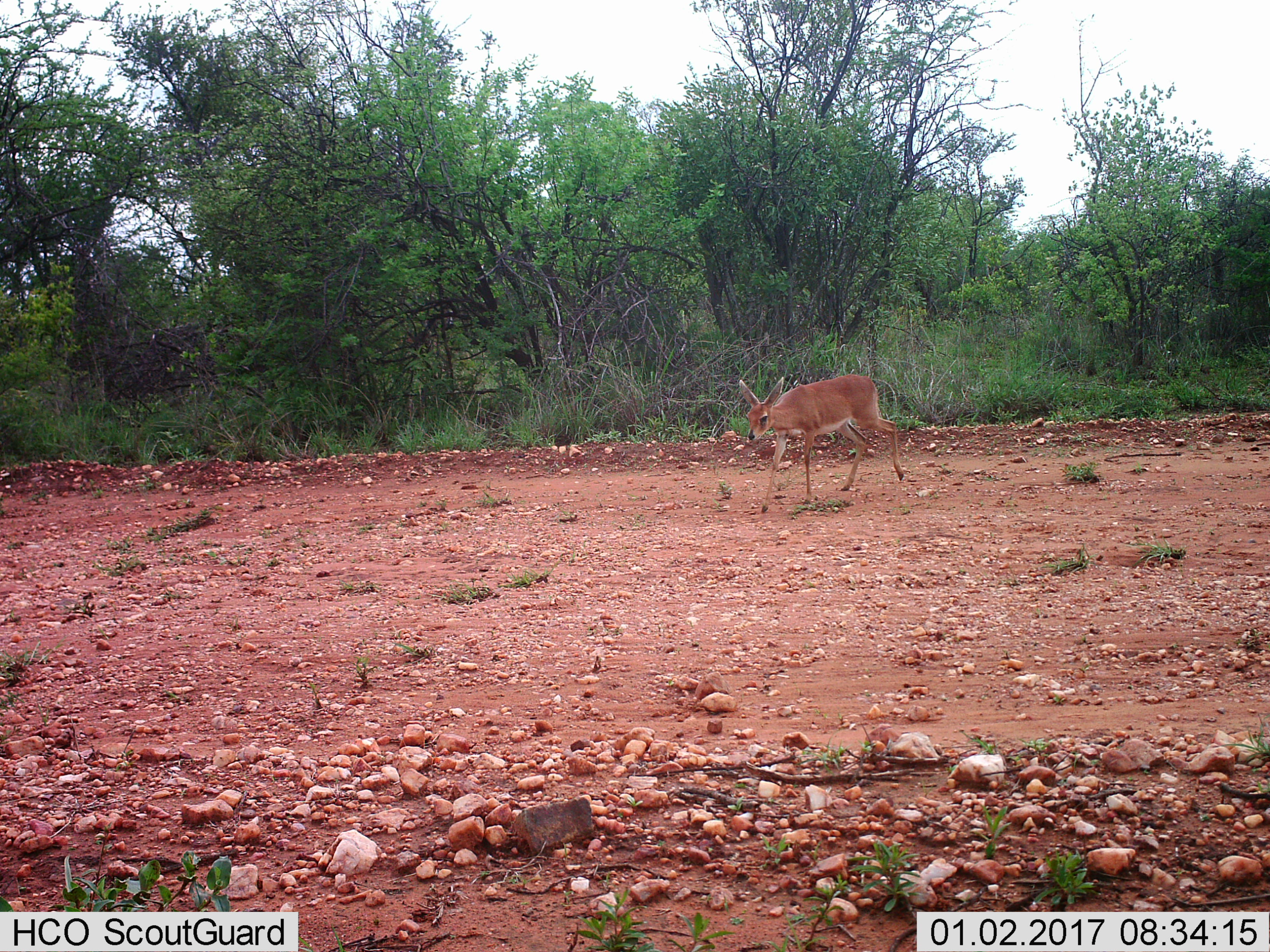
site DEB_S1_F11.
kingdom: Animalia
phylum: Chordata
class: Mammalia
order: Artiodactyla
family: Bovidae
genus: Raphicerus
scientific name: Raphicerus campestris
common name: steenbok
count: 1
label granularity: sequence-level